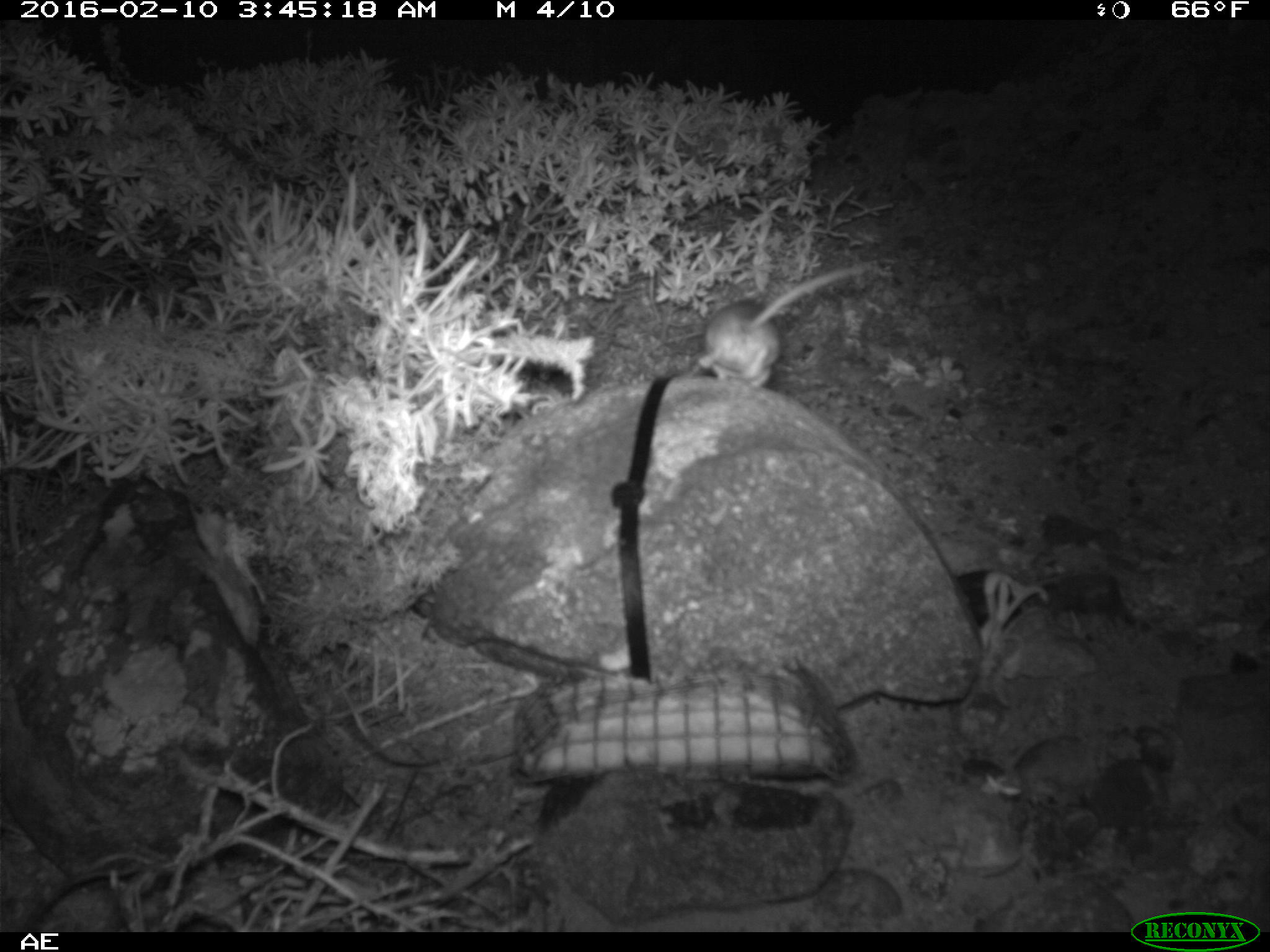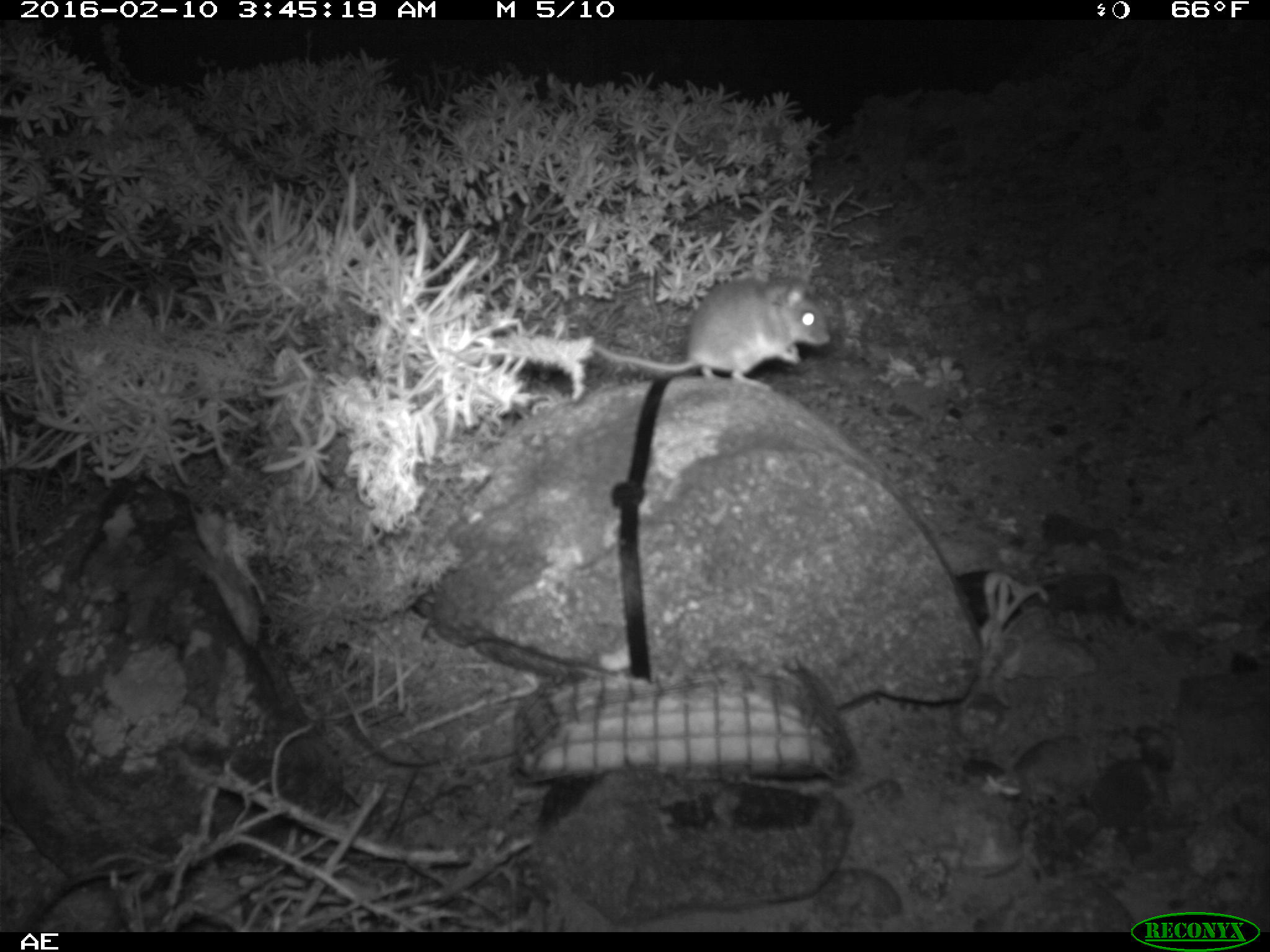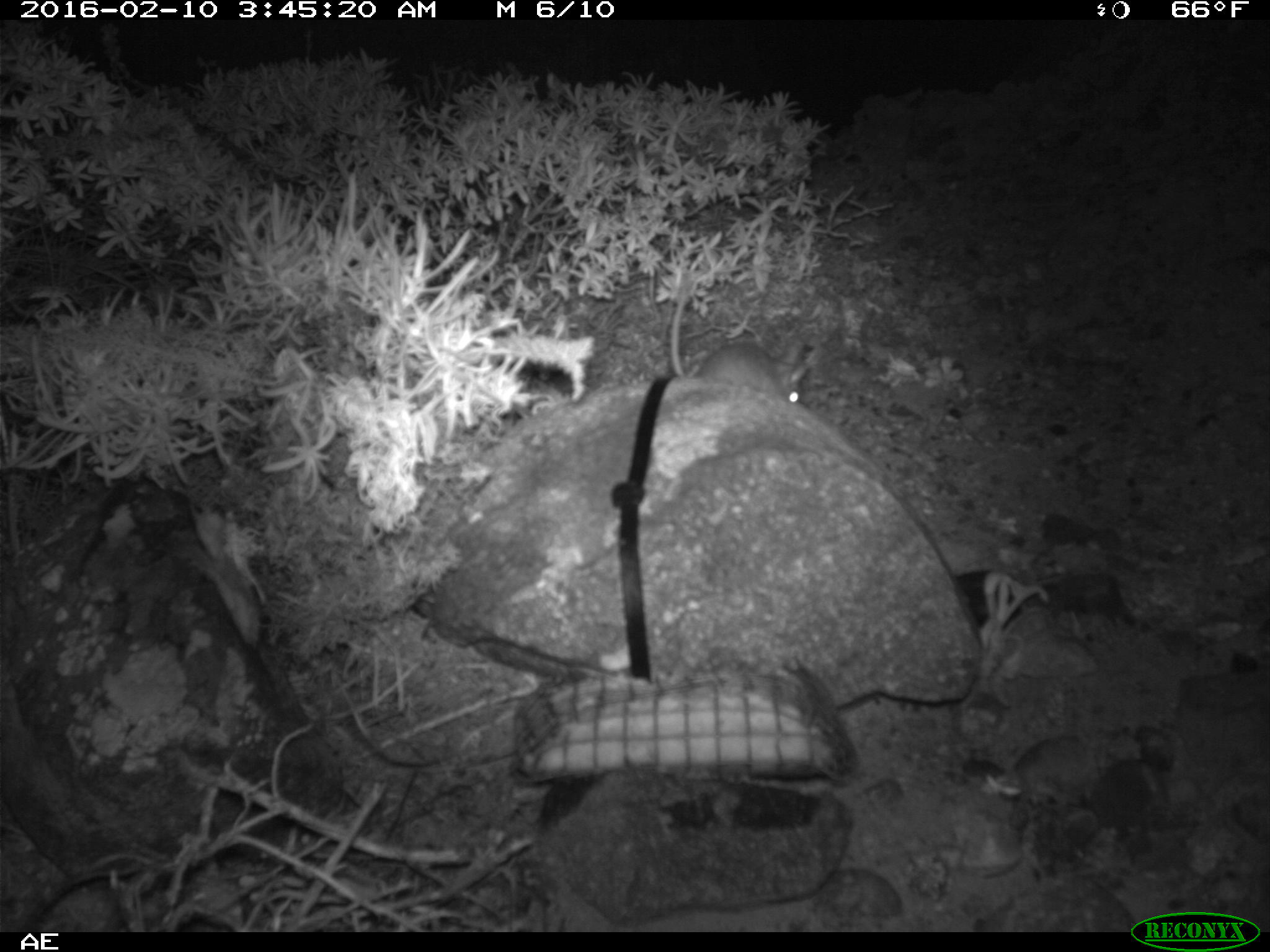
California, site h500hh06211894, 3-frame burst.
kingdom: Animalia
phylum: Chordata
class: Mammalia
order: Rodentia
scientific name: Rodentia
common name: rodent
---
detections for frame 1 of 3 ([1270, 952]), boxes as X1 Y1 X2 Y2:
rodent: 683 261 870 392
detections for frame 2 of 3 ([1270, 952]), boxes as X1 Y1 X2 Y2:
rodent: 594 277 830 392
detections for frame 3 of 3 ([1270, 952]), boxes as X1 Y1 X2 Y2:
rodent: 670 275 808 402